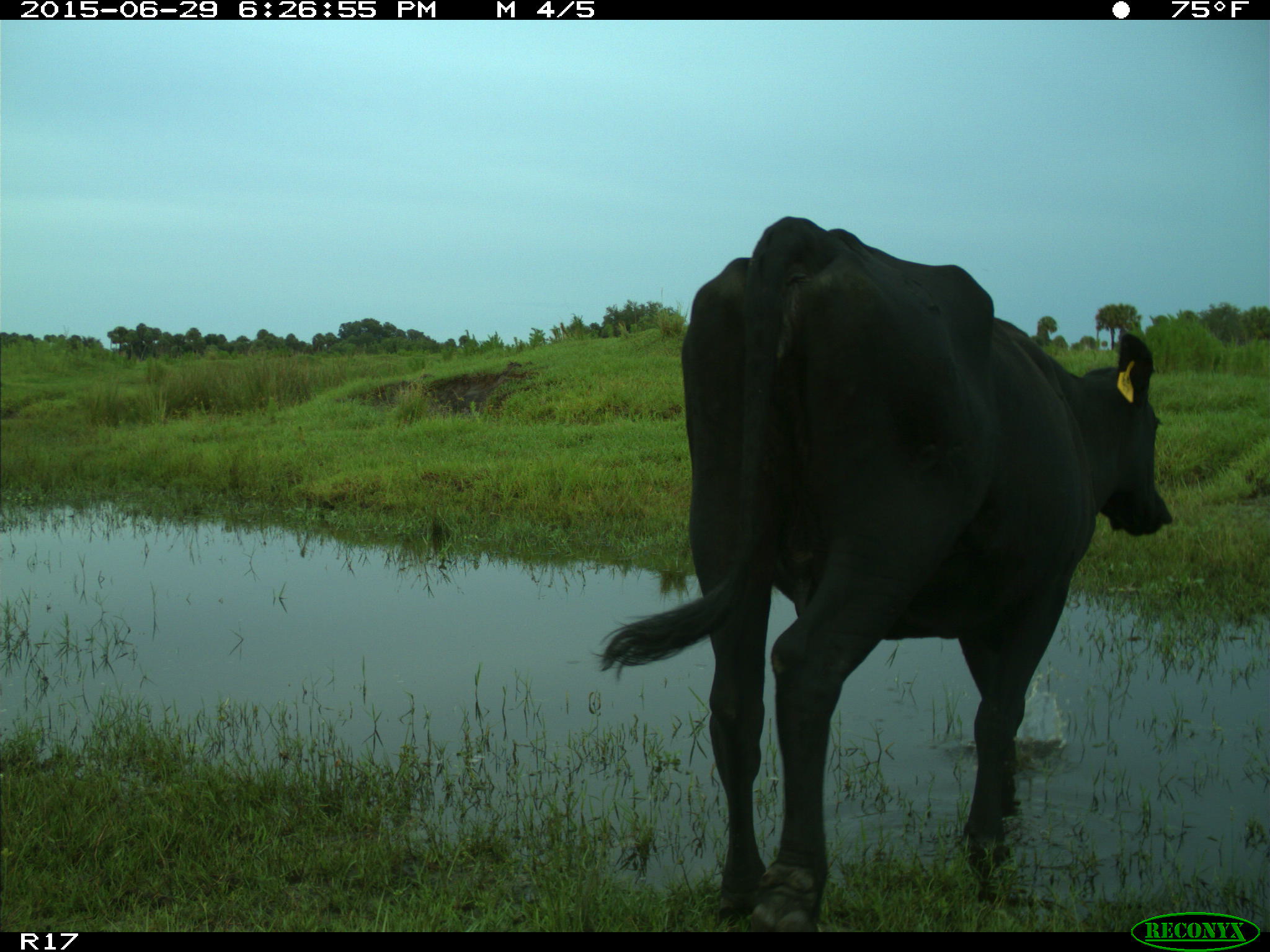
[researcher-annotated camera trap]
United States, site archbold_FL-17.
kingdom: Animalia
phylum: Chordata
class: Mammalia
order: Artiodactyla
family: Bovidae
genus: Bos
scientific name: Bos taurus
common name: domestic cow